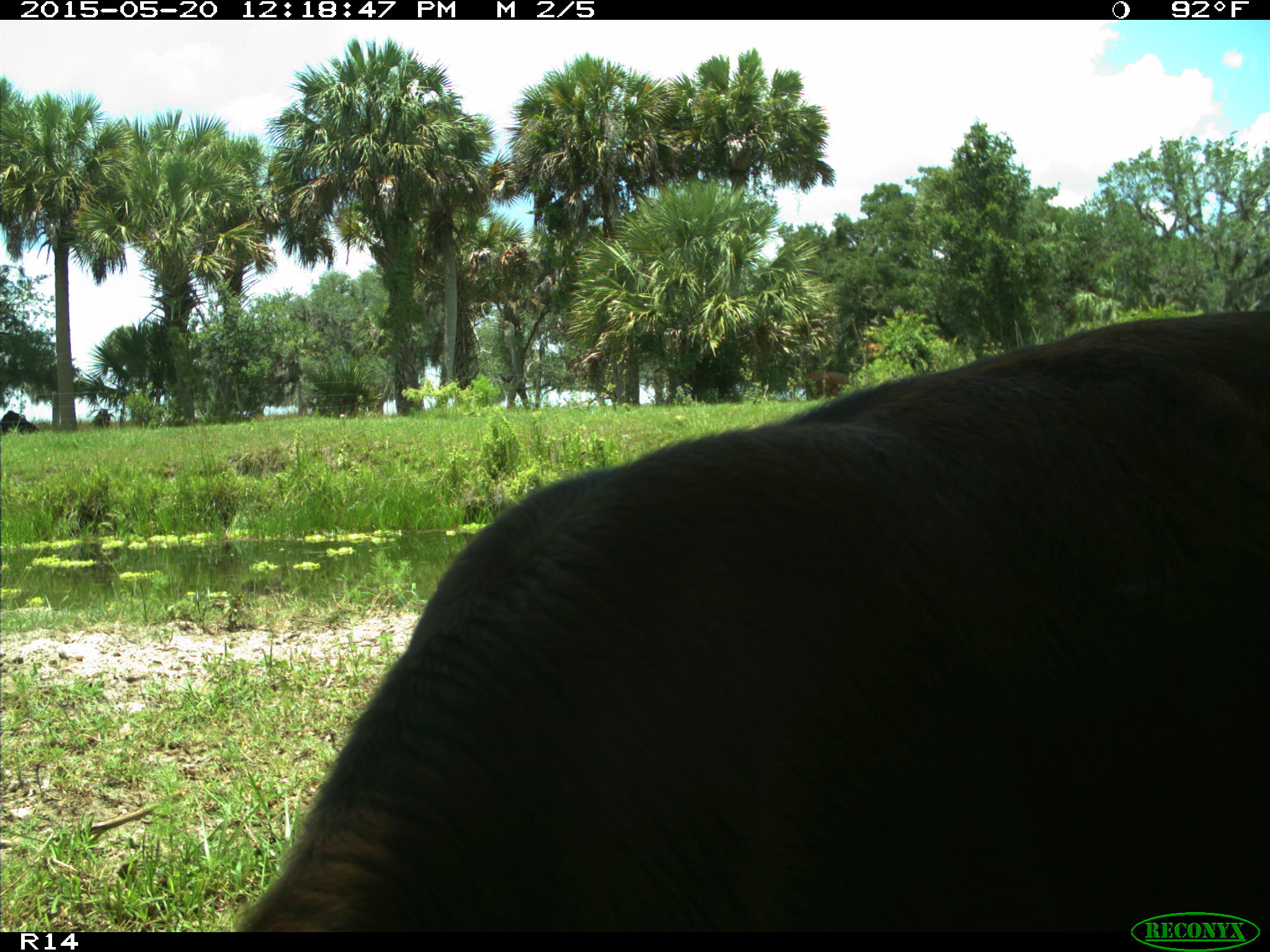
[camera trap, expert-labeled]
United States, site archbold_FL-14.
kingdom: Animalia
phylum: Chordata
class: Mammalia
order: Artiodactyla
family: Bovidae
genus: Bos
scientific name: Bos taurus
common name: domestic cow